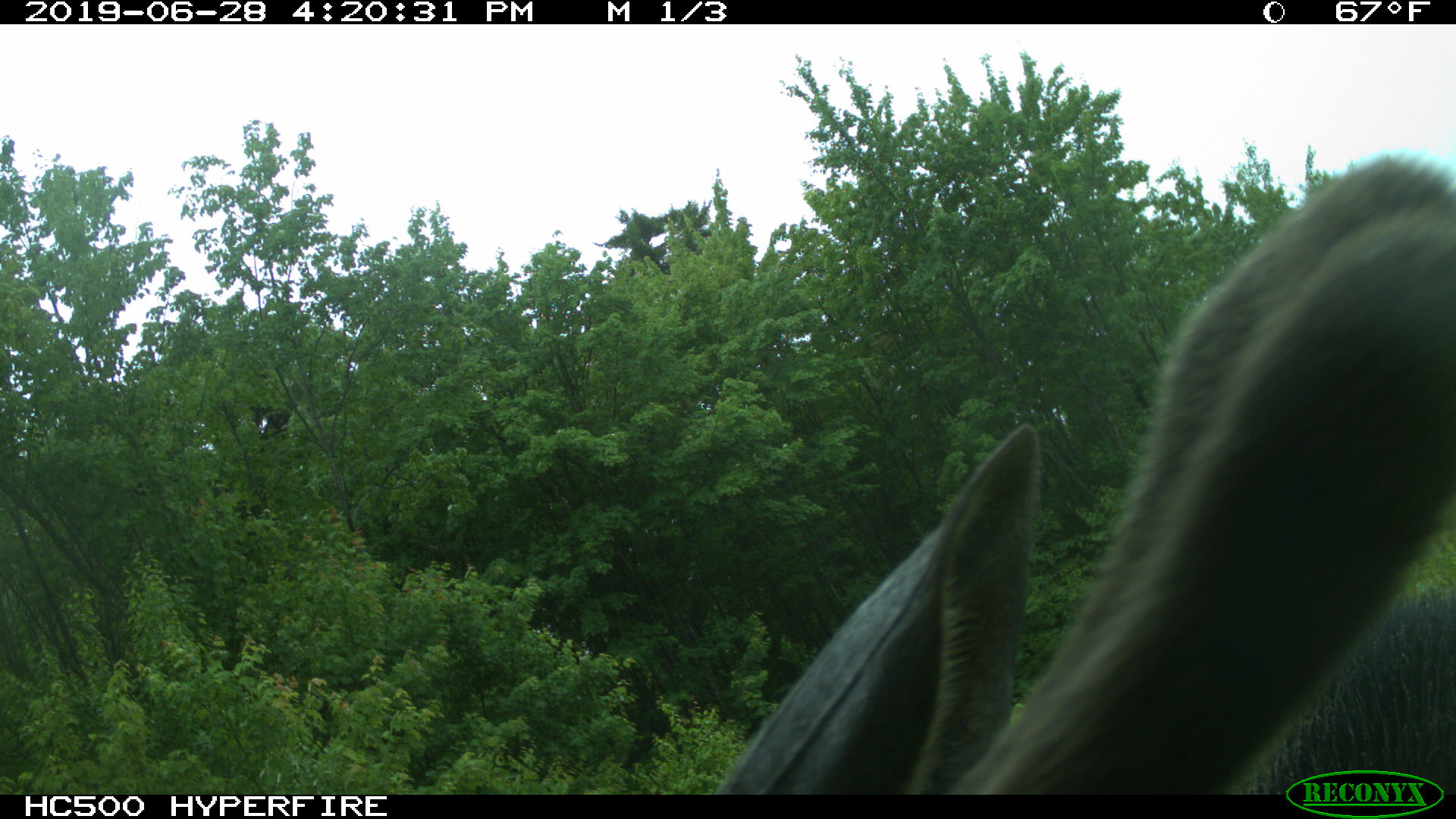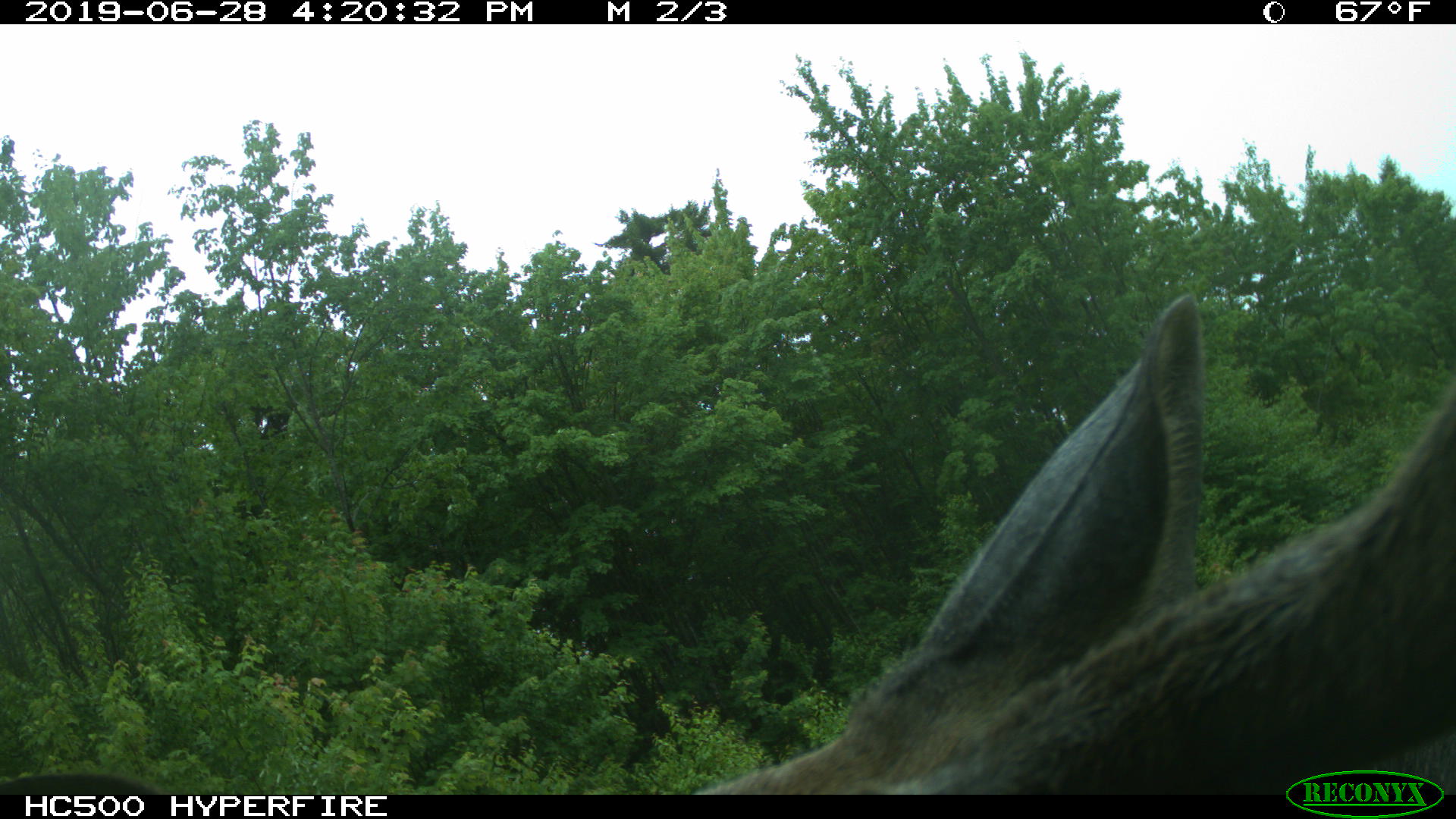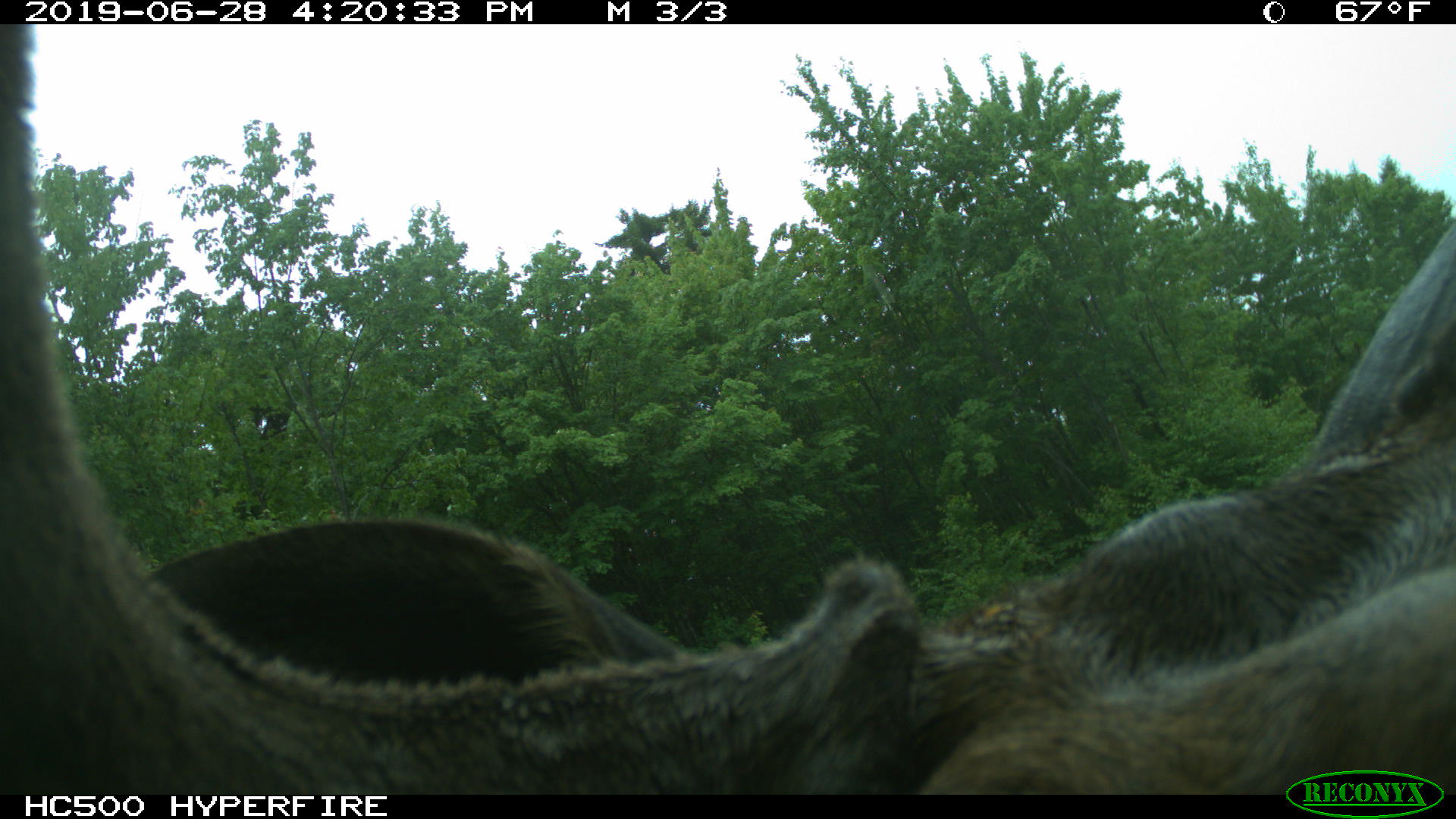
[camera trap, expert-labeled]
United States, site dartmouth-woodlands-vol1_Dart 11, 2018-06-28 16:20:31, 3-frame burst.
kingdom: Animalia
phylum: Chordata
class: Mammalia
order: Artiodactyla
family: Cervidae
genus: Alces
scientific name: Alces alces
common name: moose